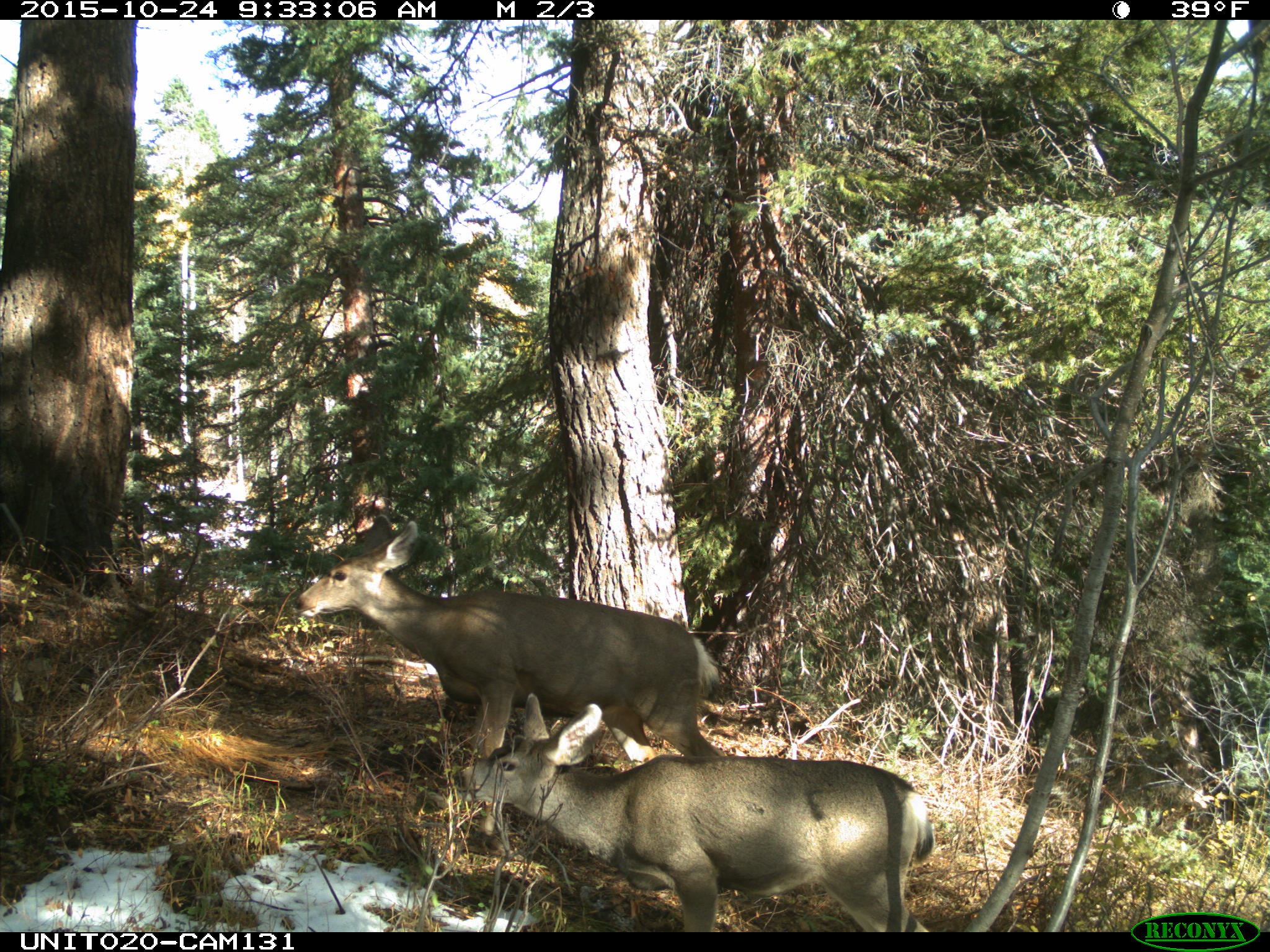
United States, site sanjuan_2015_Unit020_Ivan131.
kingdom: Animalia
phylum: Chordata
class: Mammalia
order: Artiodactyla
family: Cervidae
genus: Odocoileus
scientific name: Odocoileus hemionus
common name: mule deer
Odocoileus hemionus (mule deer).